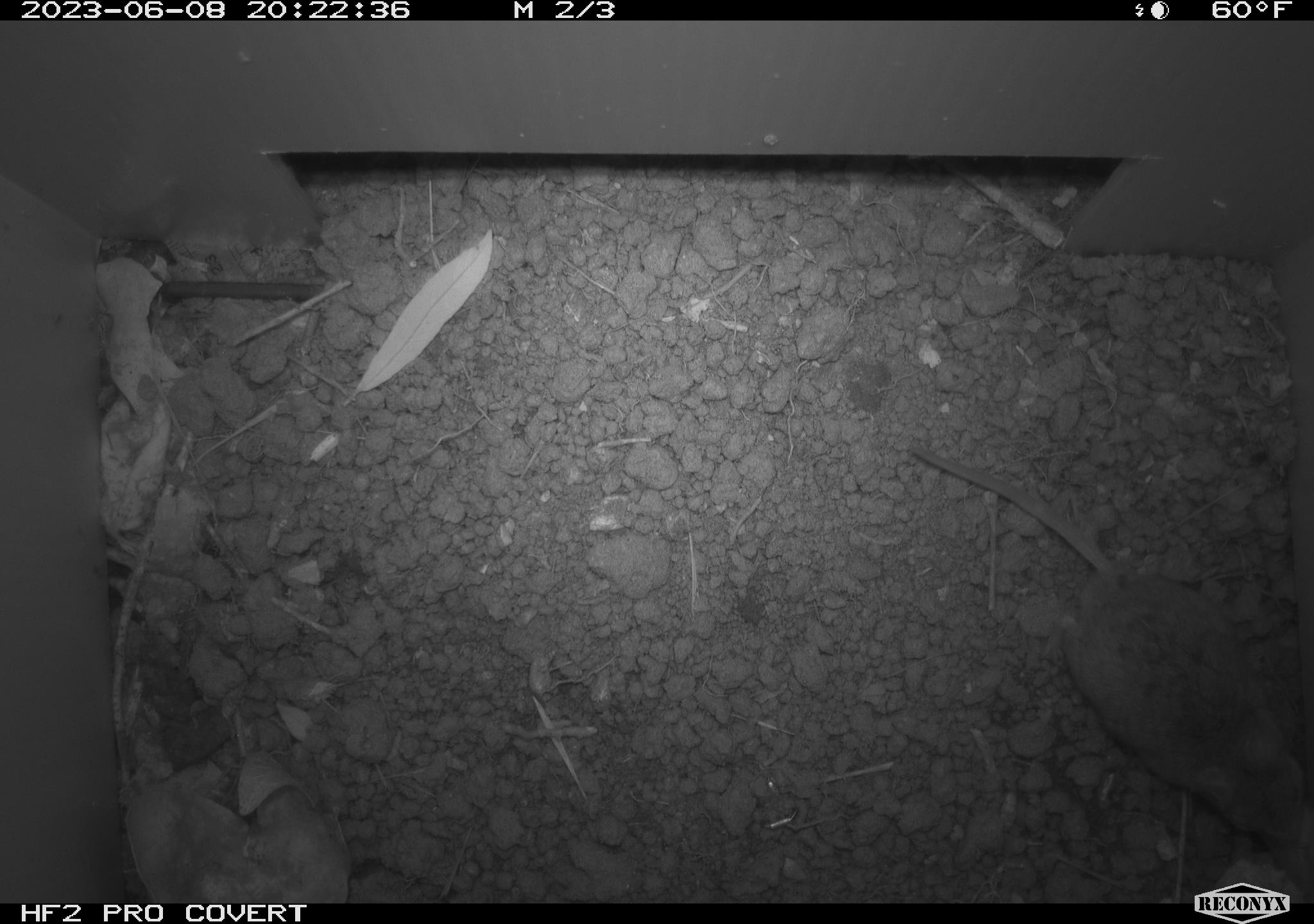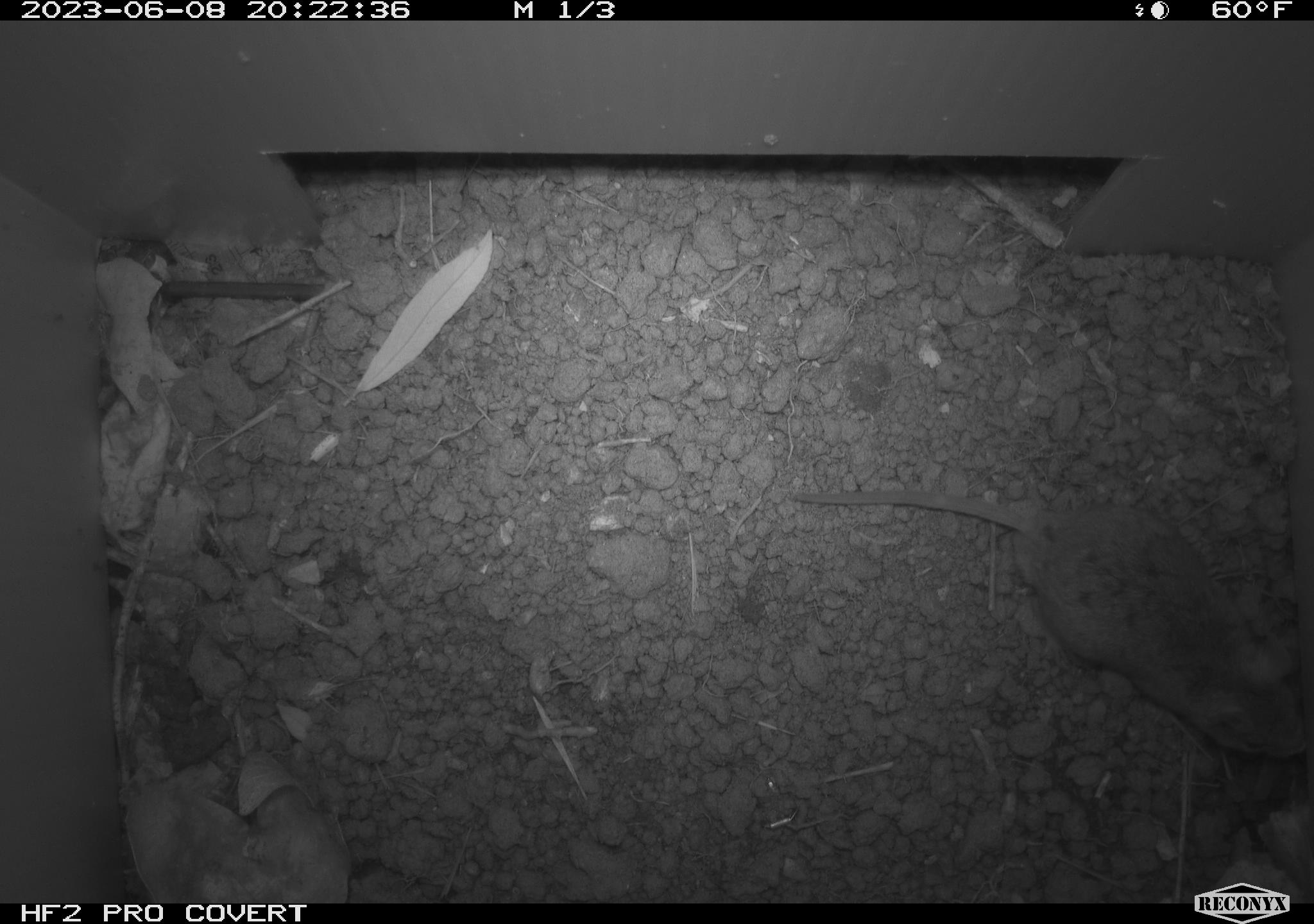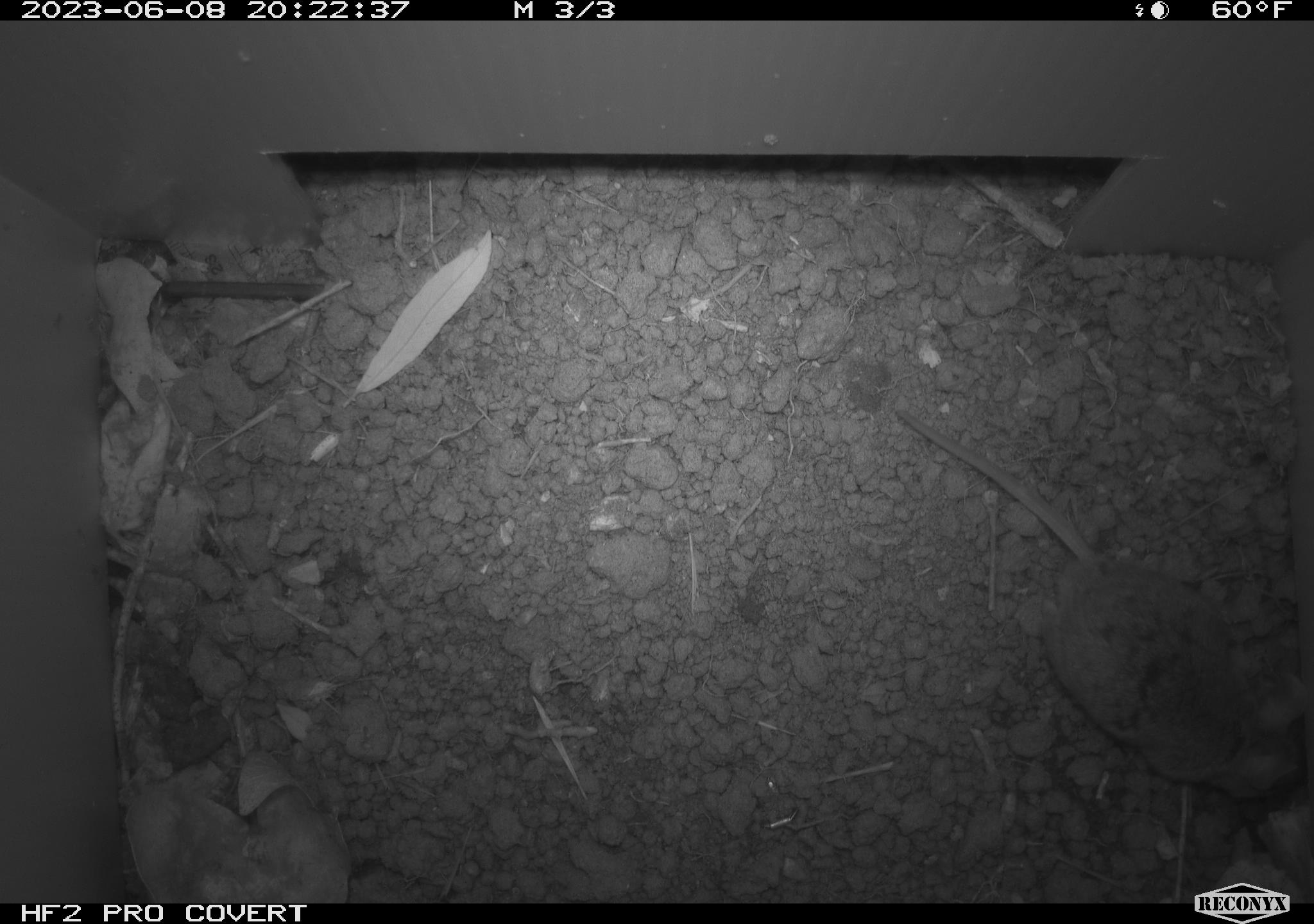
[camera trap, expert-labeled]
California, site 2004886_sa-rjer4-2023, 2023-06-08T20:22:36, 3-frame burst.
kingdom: Animalia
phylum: Chordata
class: Mammalia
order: Rodentia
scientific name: Rodentia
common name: mouse species